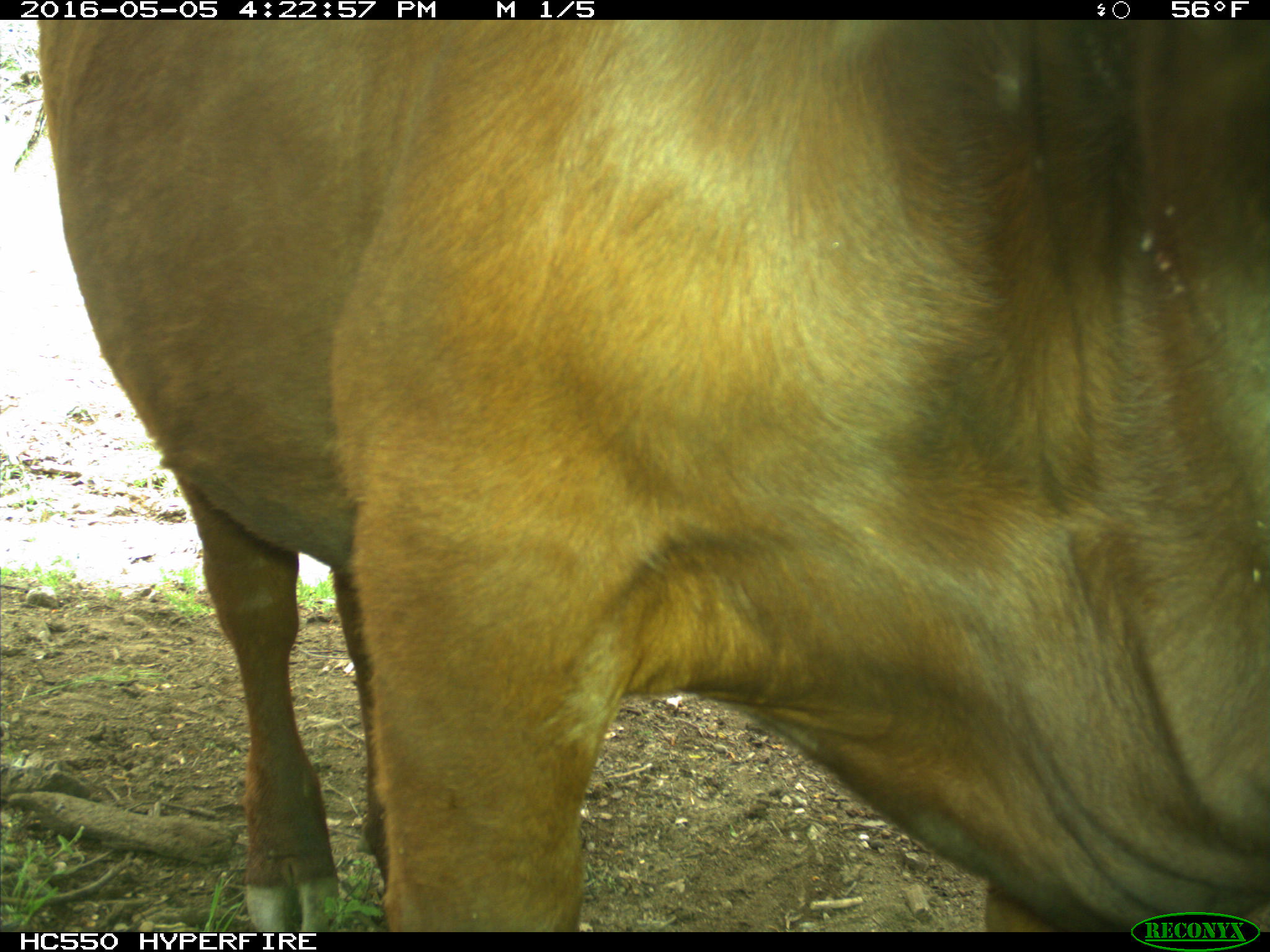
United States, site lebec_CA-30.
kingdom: Animalia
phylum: Chordata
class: Mammalia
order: Artiodactyla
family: Bovidae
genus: Bos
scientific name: Bos taurus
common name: domestic cow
Bos taurus (domestic cow).